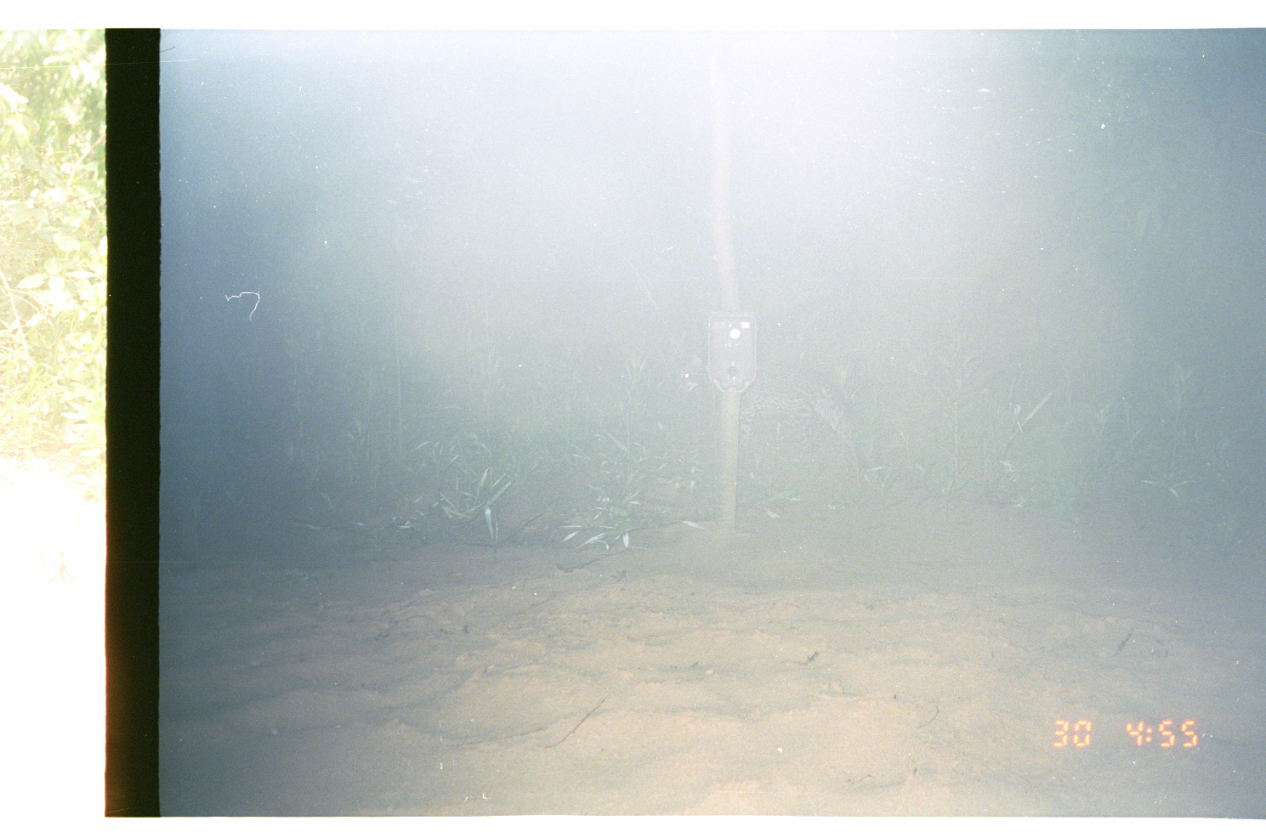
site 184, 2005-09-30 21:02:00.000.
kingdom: Animalia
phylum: Chordata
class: Mammalia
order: Carnivora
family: Felidae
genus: Leopardus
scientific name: Leopardus pardalis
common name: ocelot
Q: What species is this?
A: Leopardus pardalis (ocelot).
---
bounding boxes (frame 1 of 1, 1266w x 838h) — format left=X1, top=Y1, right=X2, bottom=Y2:
leopardus pardalis: left=675, top=355, right=867, bottom=475